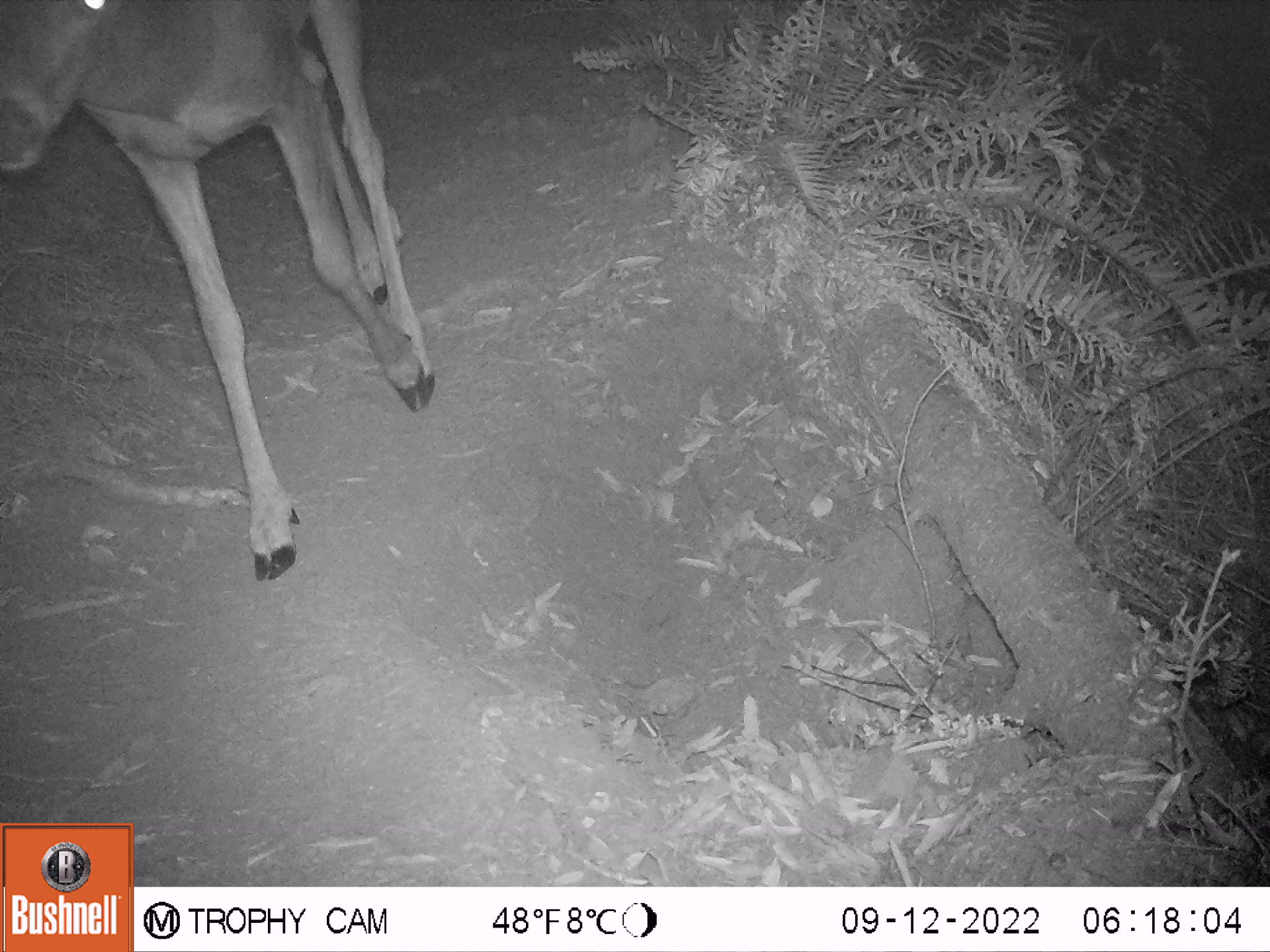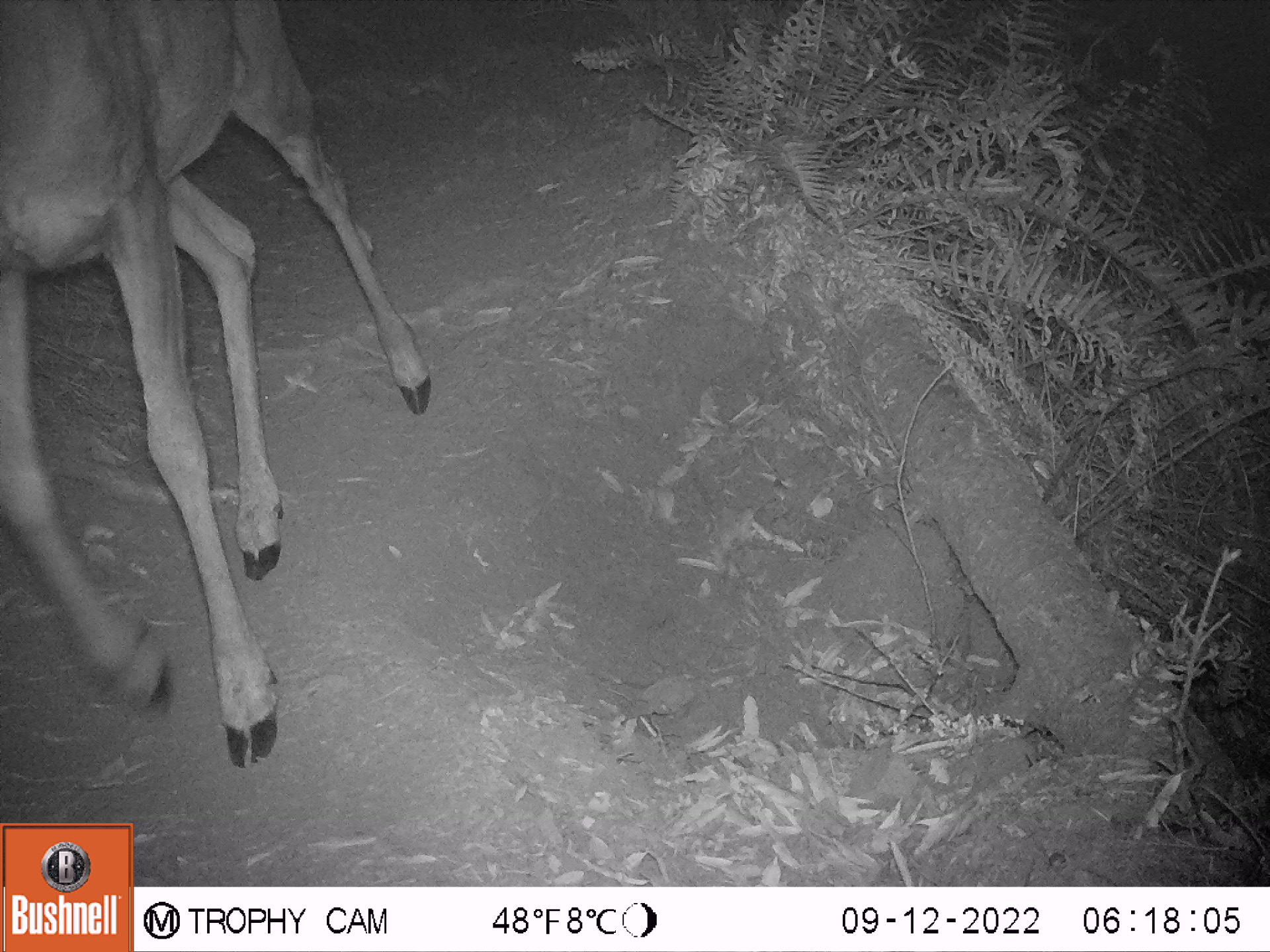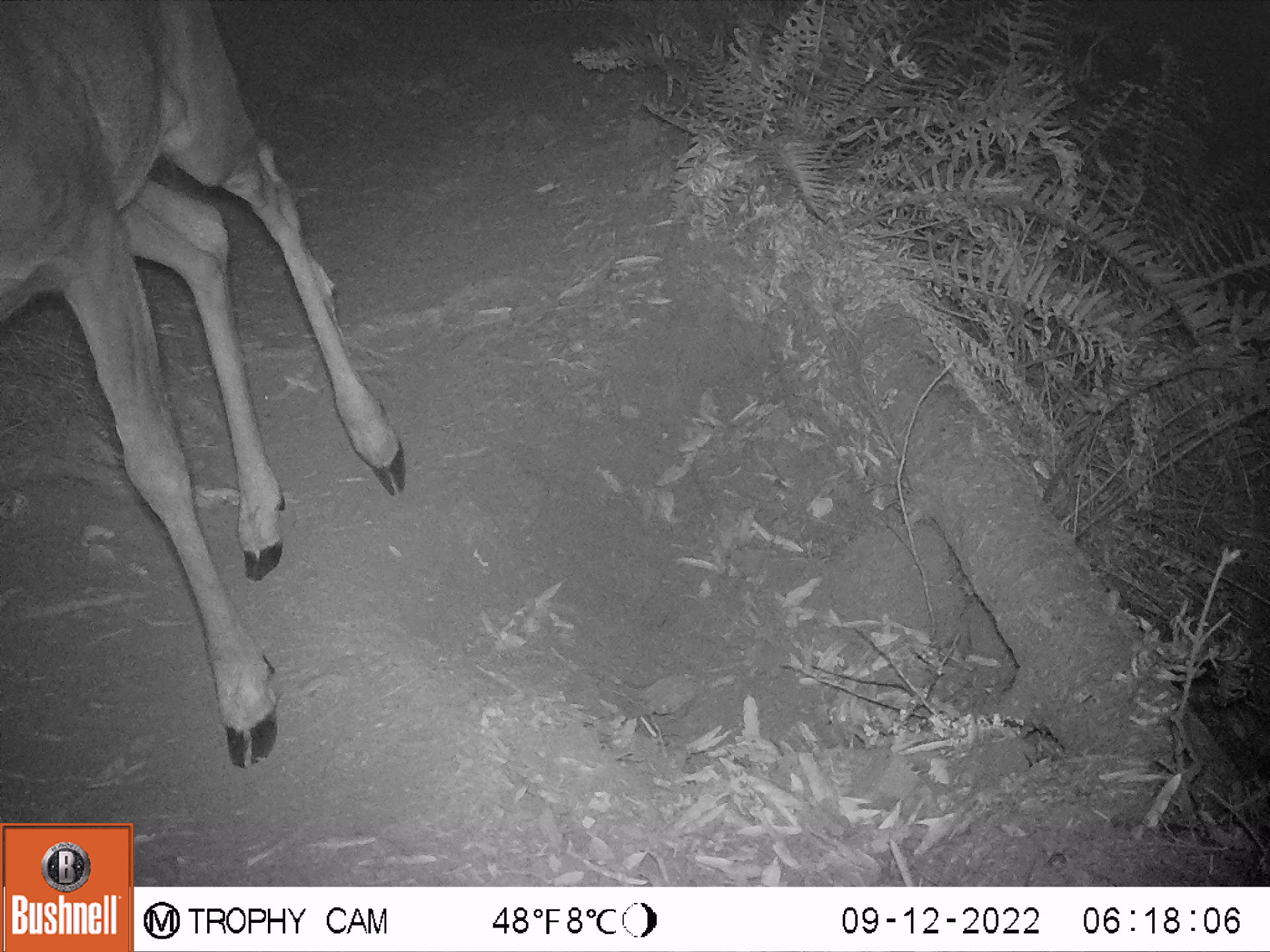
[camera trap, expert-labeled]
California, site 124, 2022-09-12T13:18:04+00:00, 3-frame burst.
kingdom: Animalia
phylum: Chordata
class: Mammalia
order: Artiodactyla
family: Cervidae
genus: Odocoileus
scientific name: Odocoileus hemionus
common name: mule deer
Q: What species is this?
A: Mule deer (Odocoileus hemionus).